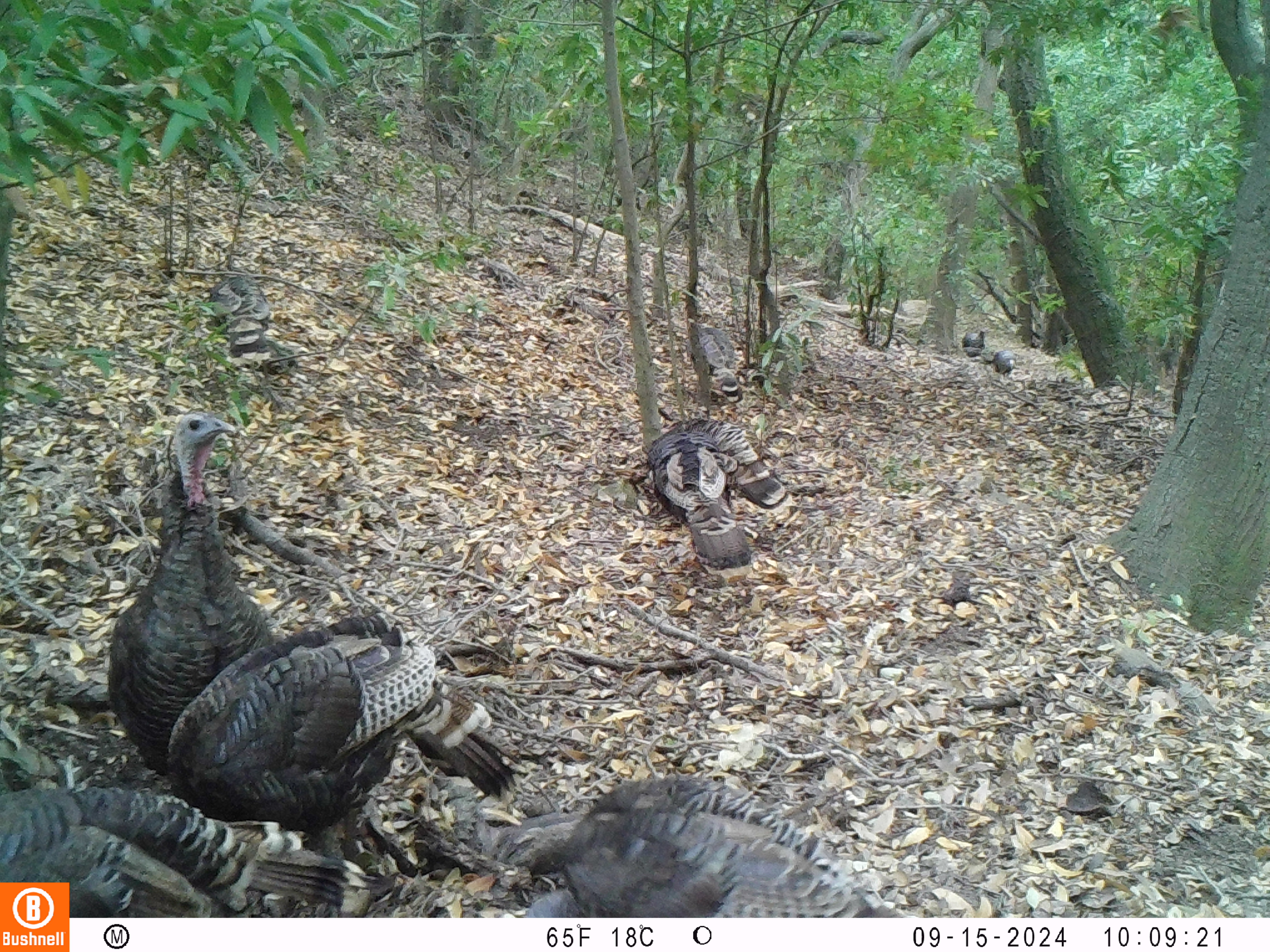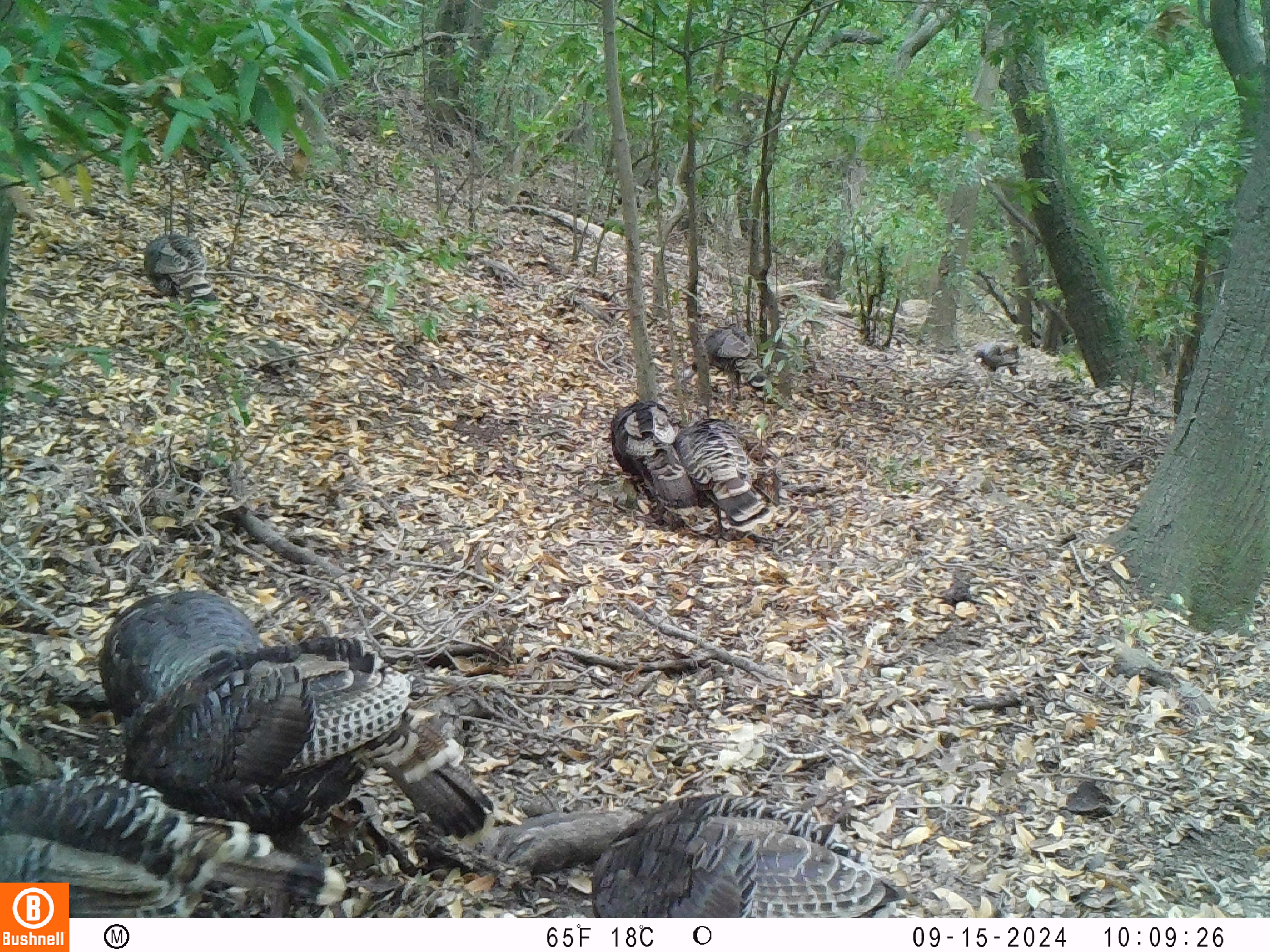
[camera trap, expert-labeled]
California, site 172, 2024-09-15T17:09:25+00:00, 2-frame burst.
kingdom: Animalia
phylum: Chordata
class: Aves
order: Galliformes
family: Phasianidae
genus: Meleagris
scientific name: Meleagris gallopavo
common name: turkey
Turkey (Meleagris gallopavo).